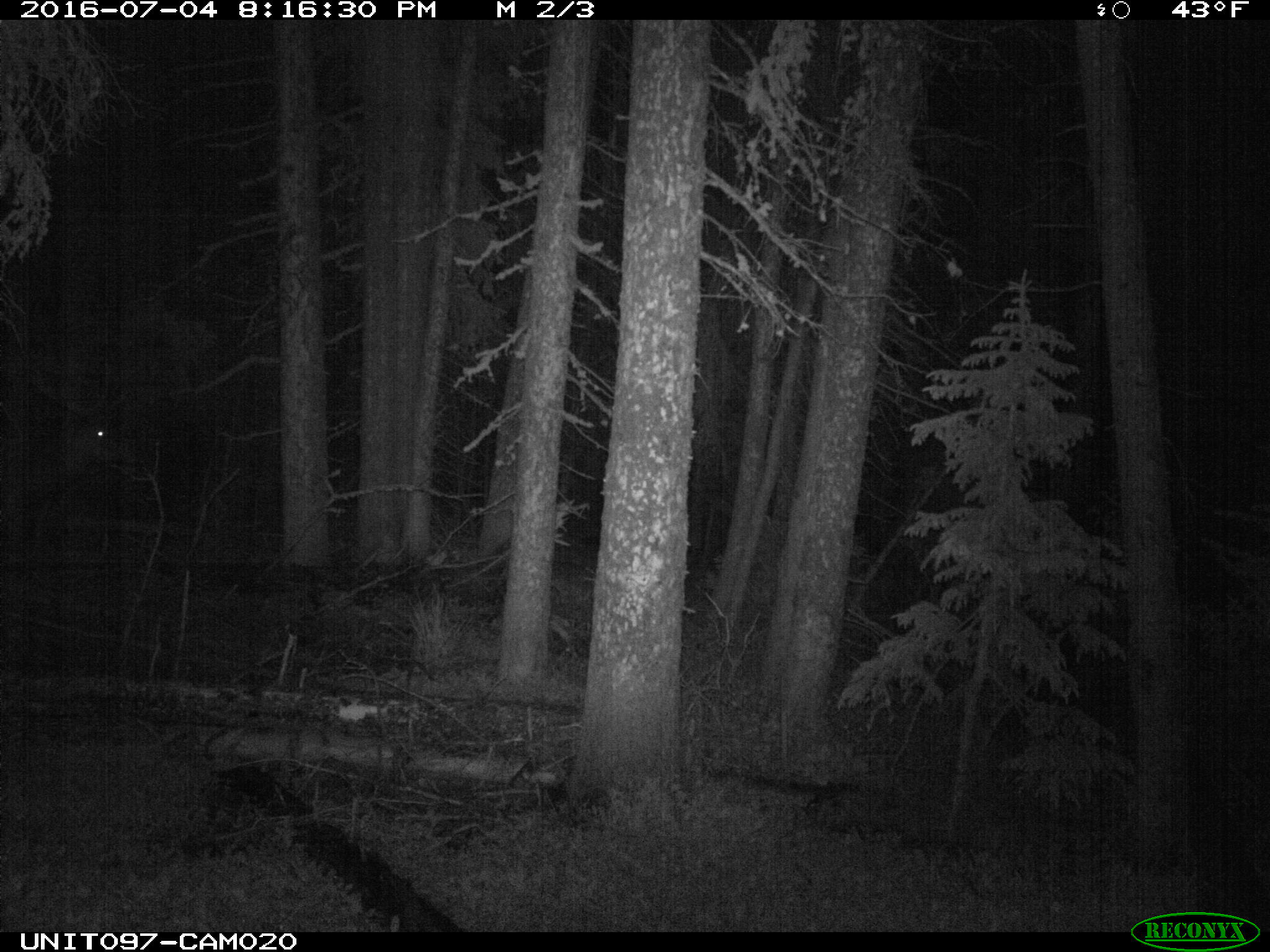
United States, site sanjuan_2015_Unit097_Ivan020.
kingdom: Animalia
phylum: Chordata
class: Mammalia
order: Artiodactyla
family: Cervidae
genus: Cervus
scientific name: Cervus elaphus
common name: red deer